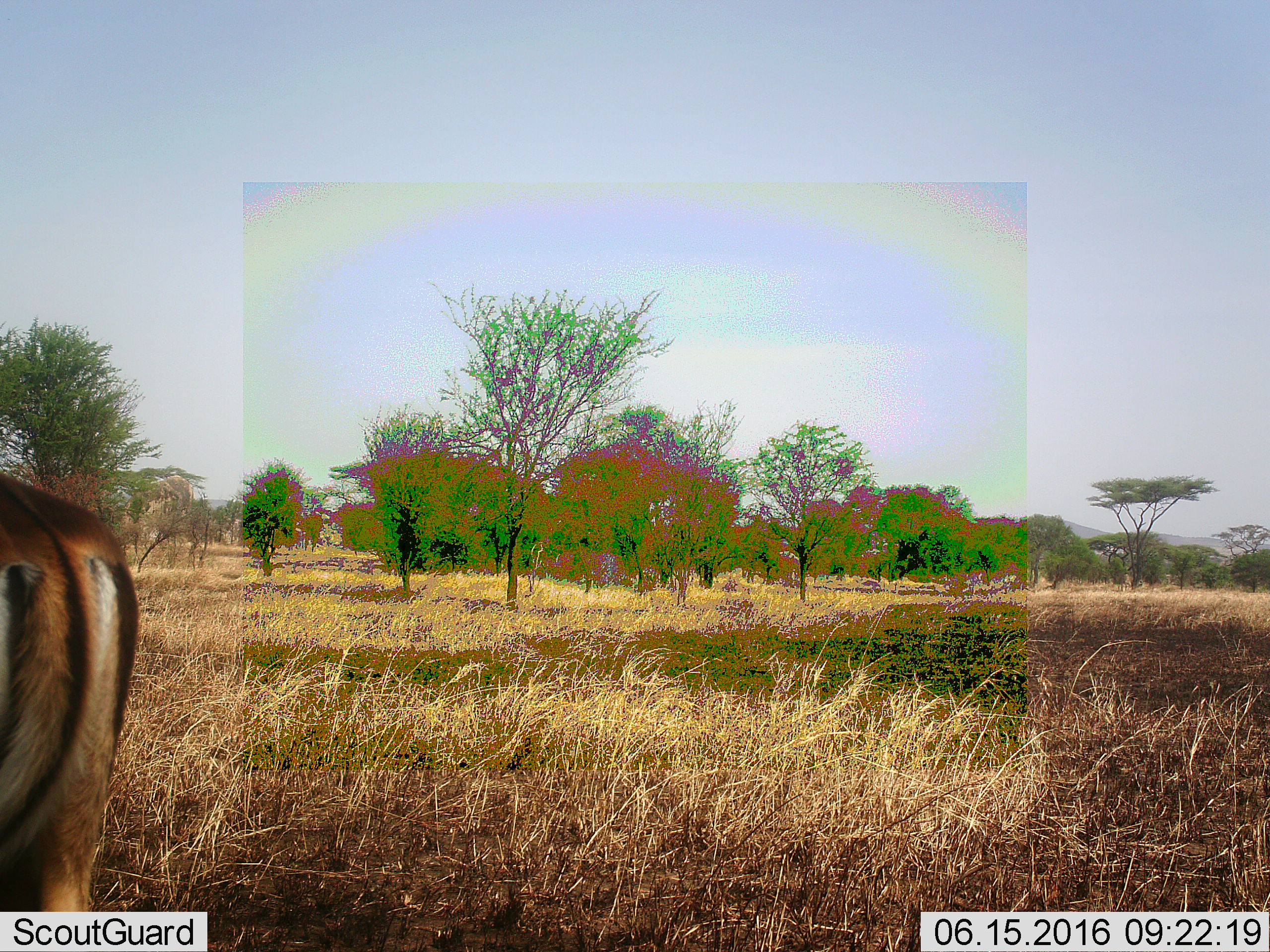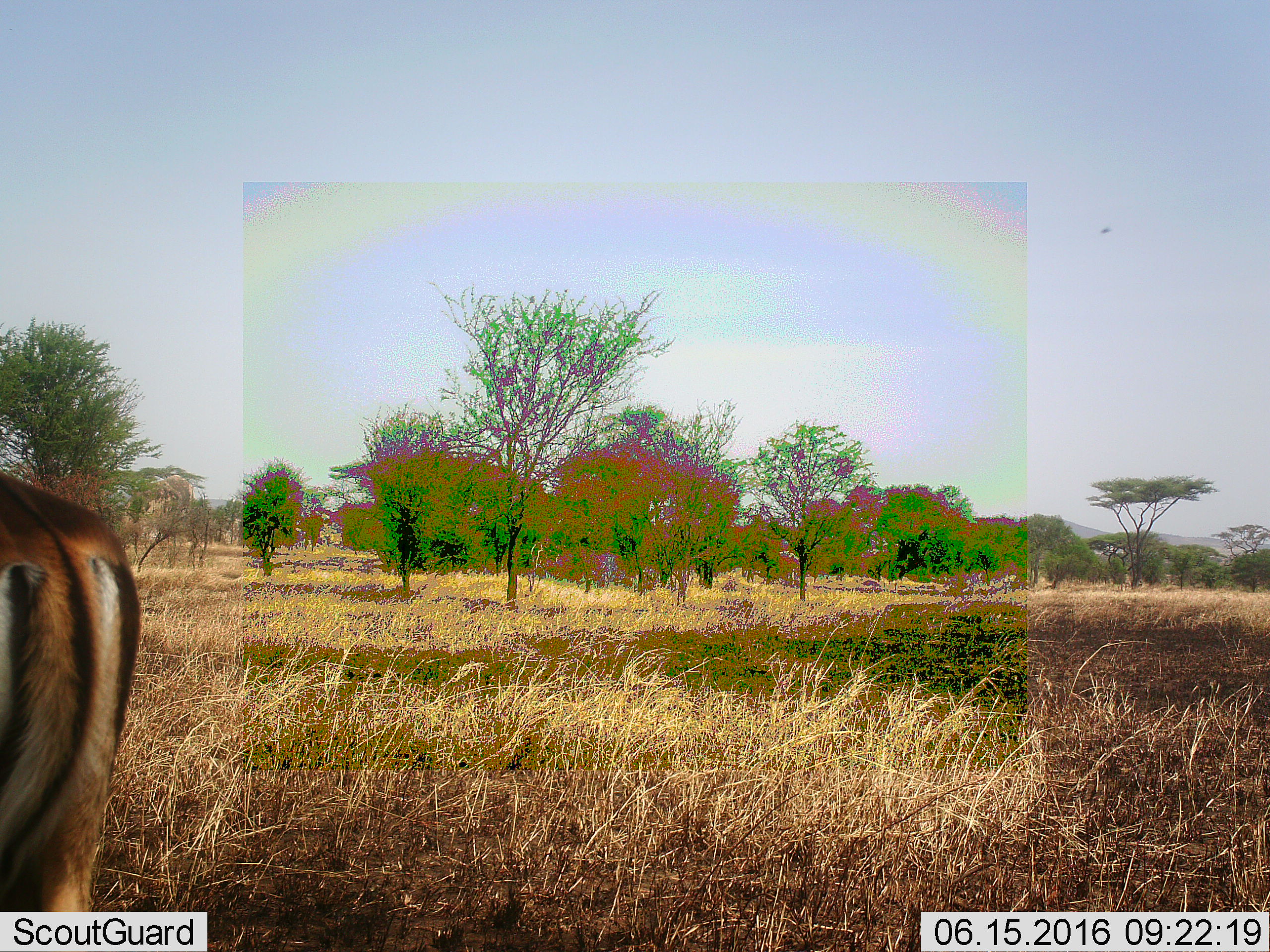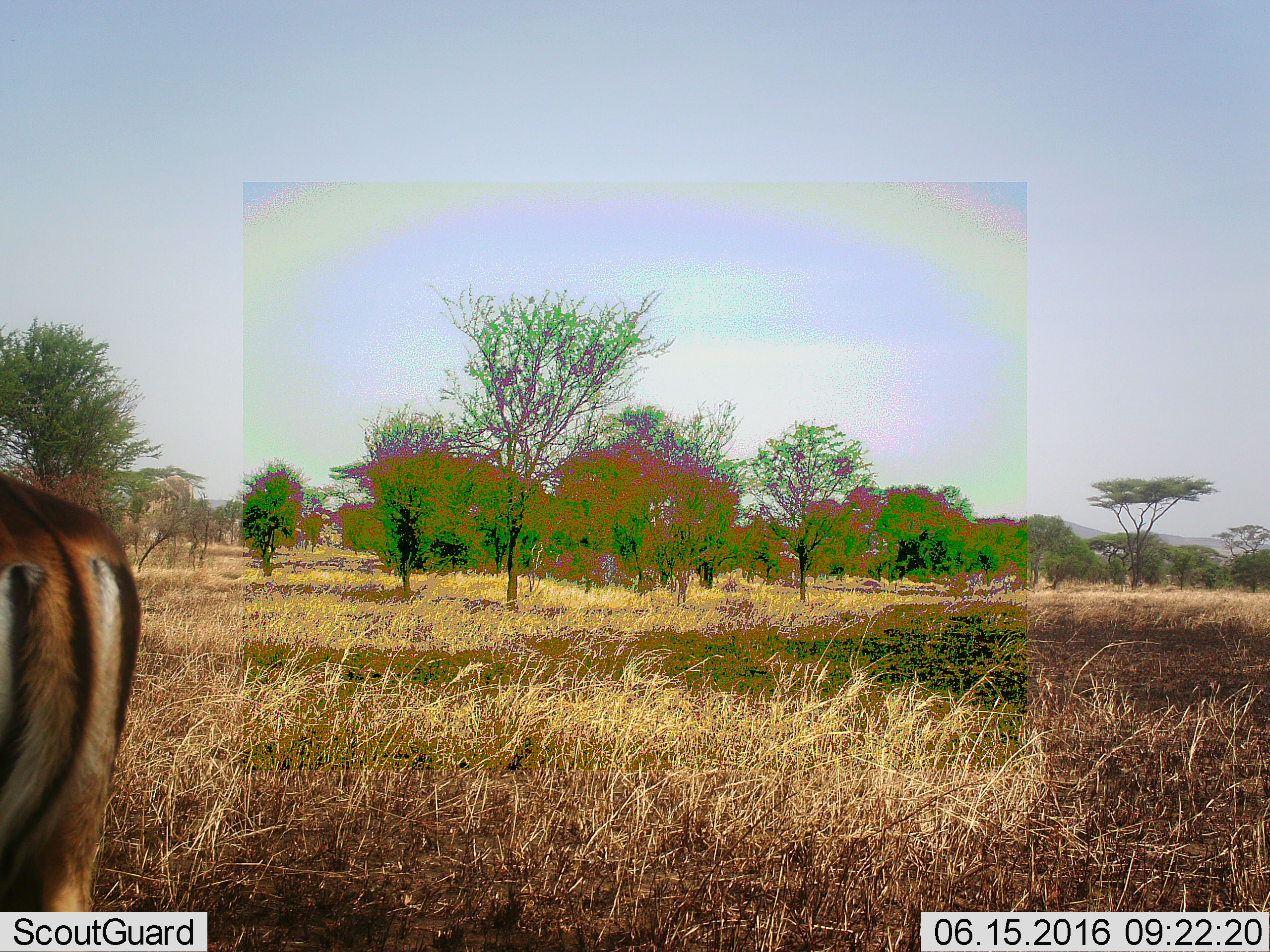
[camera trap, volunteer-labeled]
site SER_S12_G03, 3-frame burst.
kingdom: Animalia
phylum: Chordata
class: Mammalia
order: Artiodactyla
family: Bovidae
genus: Aepyceros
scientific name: Aepyceros melampus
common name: impala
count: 1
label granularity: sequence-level